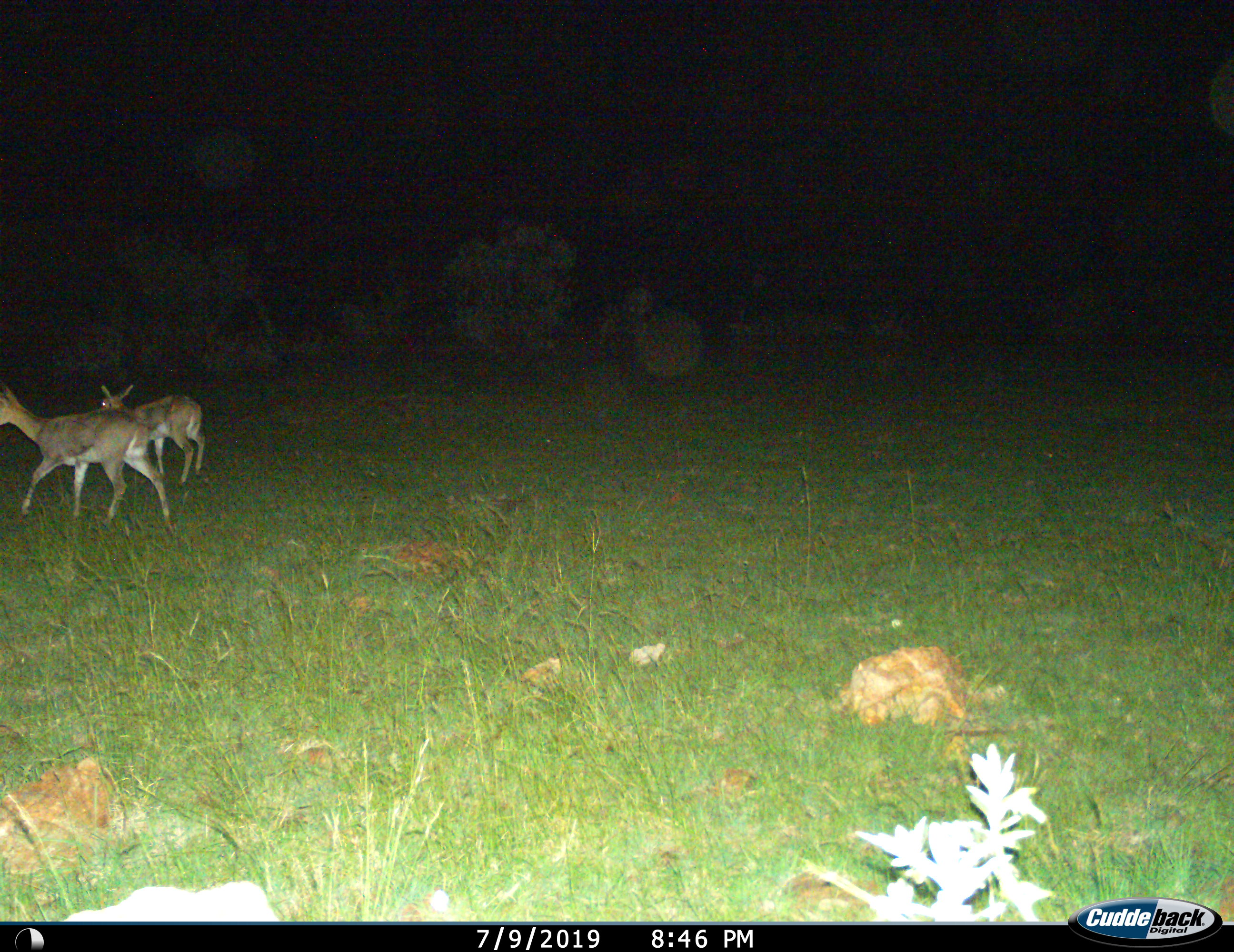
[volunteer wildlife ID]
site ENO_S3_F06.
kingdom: Animalia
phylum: Chordata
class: Mammalia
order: Artiodactyla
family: Bovidae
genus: Redunca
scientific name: Redunca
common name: reedbuck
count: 2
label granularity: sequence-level